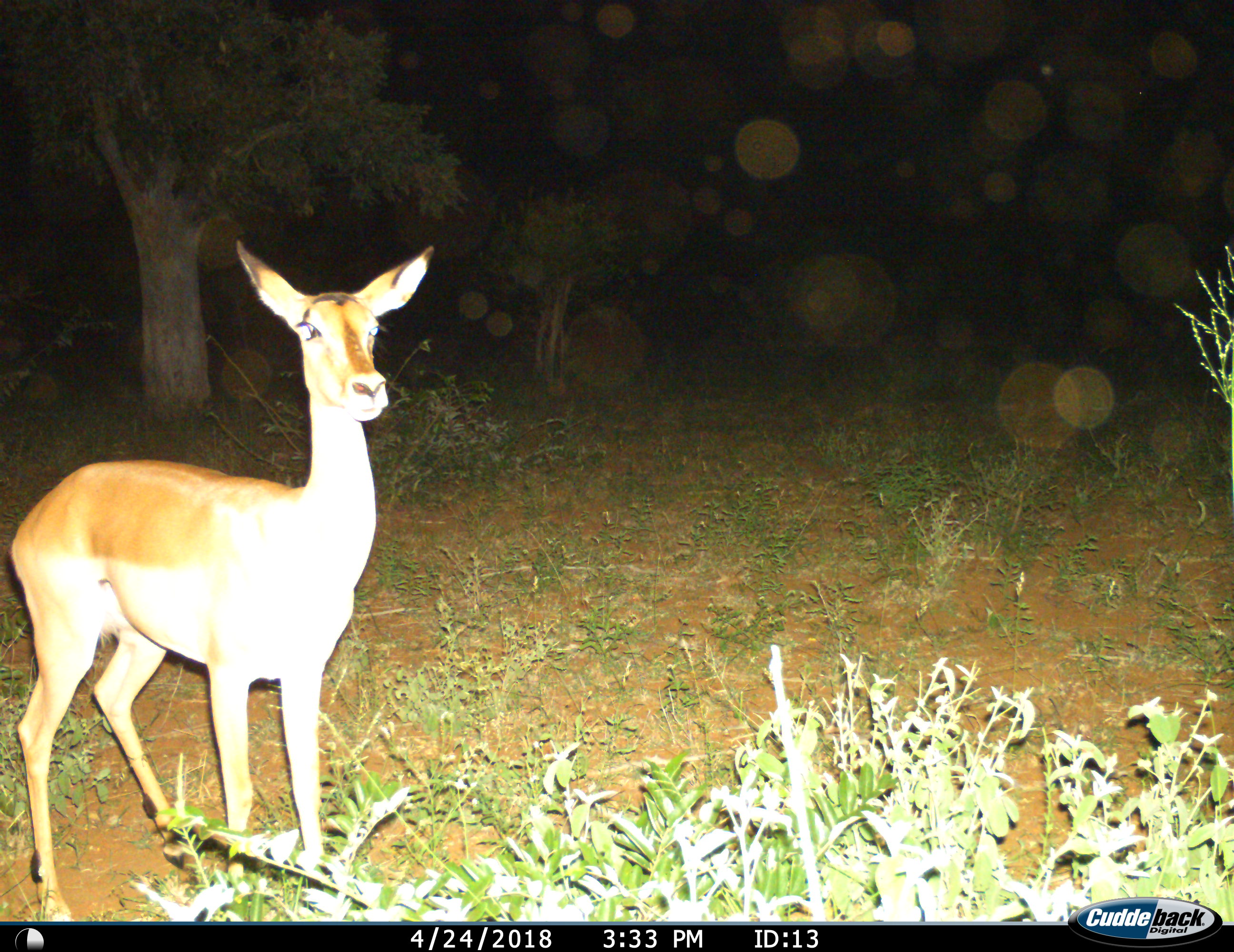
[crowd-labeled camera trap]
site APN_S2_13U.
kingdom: Animalia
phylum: Chordata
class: Mammalia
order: Artiodactyla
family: Bovidae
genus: Aepyceros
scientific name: Aepyceros melampus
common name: impala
Impala (Aepyceros melampus), count 1. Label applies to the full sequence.